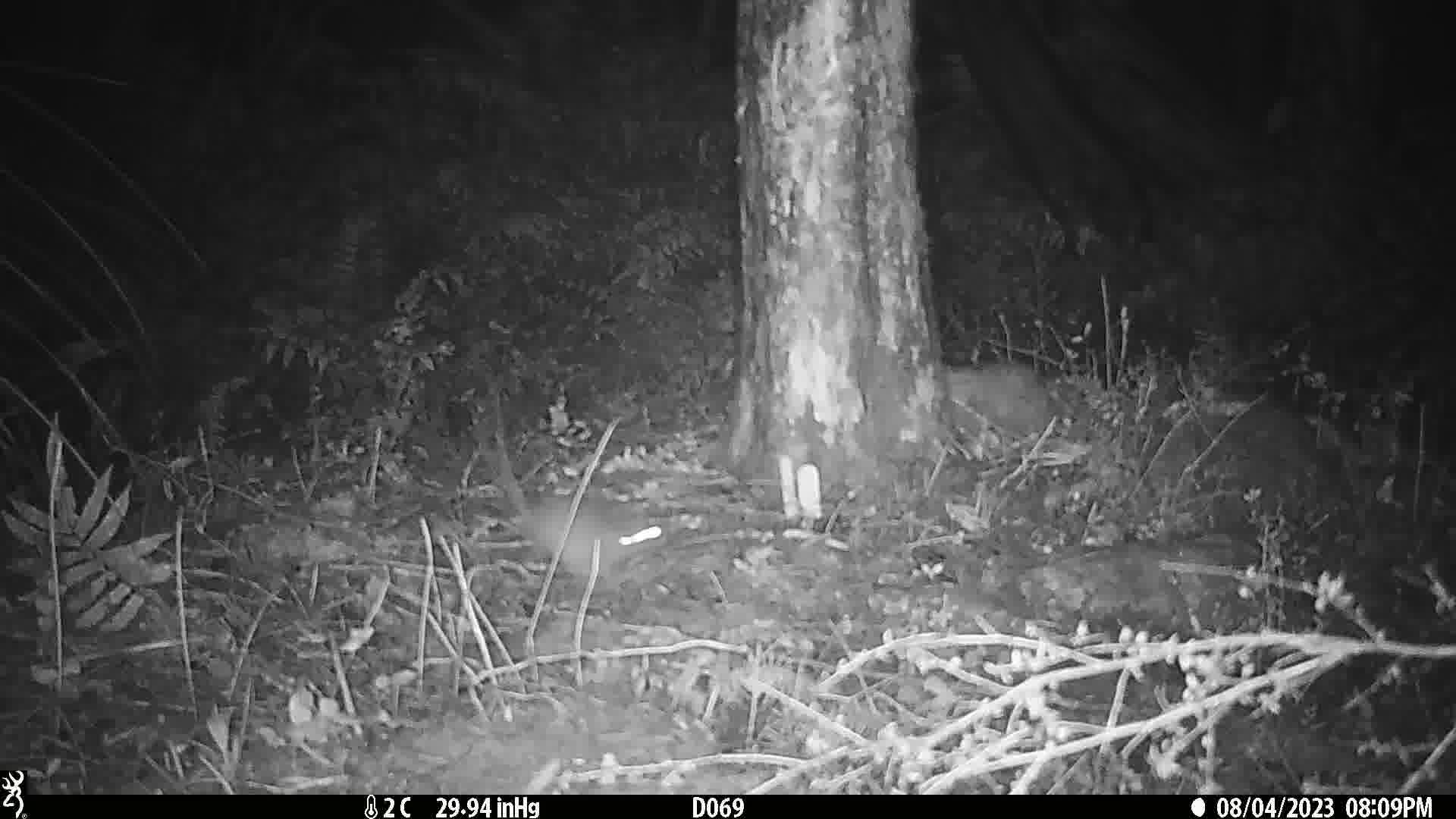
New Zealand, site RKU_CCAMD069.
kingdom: Animalia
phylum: Chordata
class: Mammalia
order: Rodentia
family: Muridae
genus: Rattus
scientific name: Rattus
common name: rat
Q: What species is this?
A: Rat (Rattus).